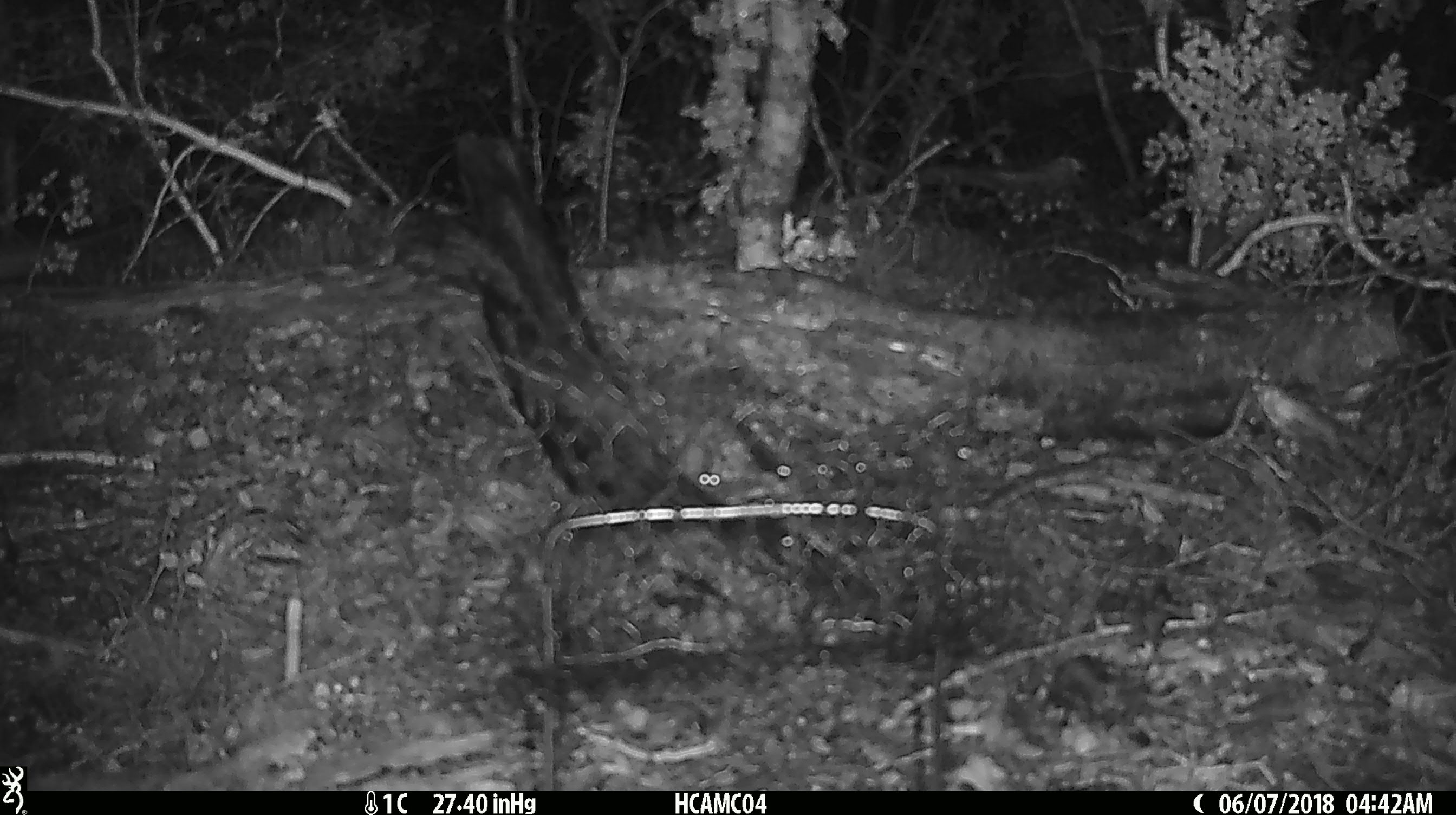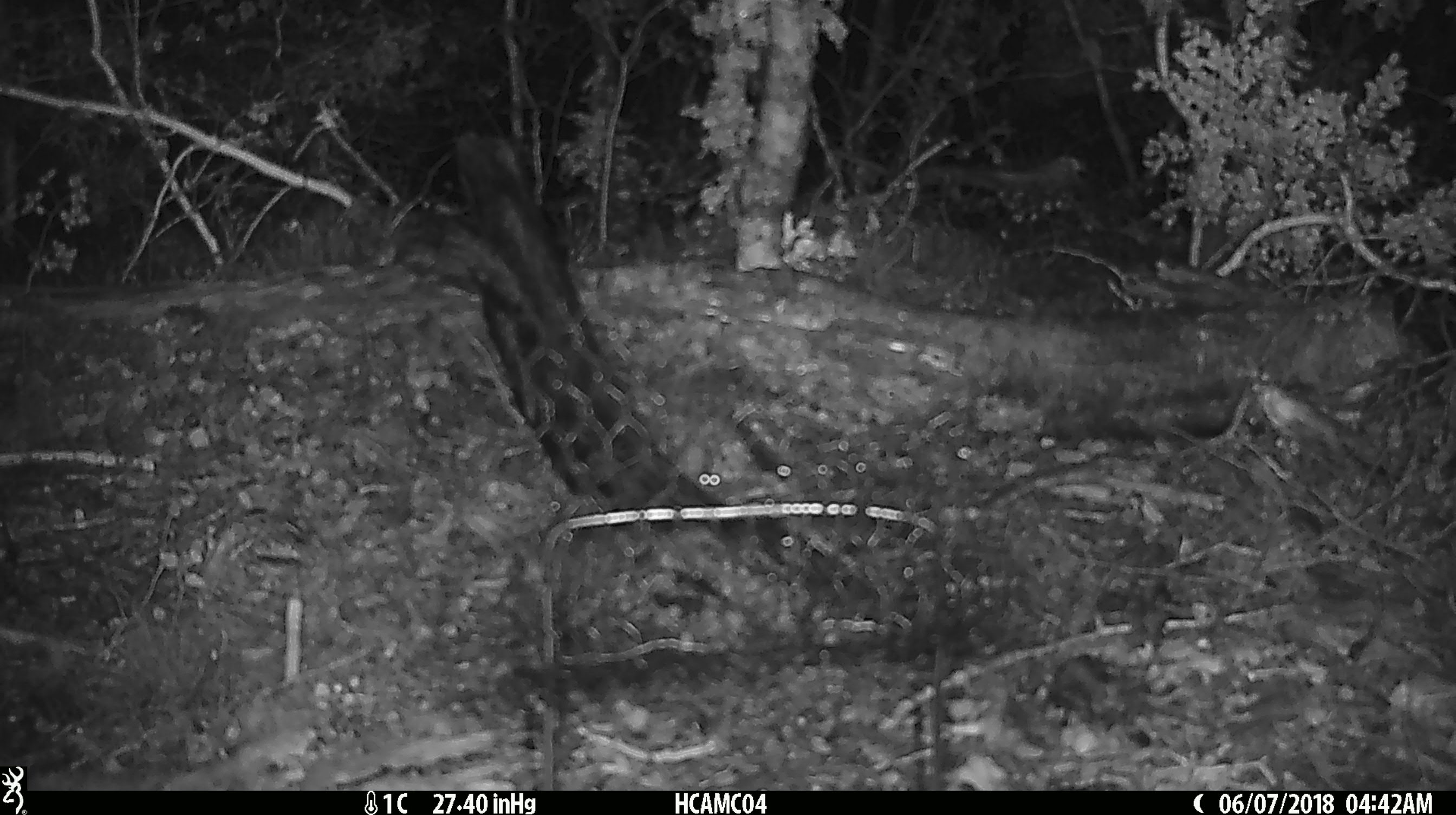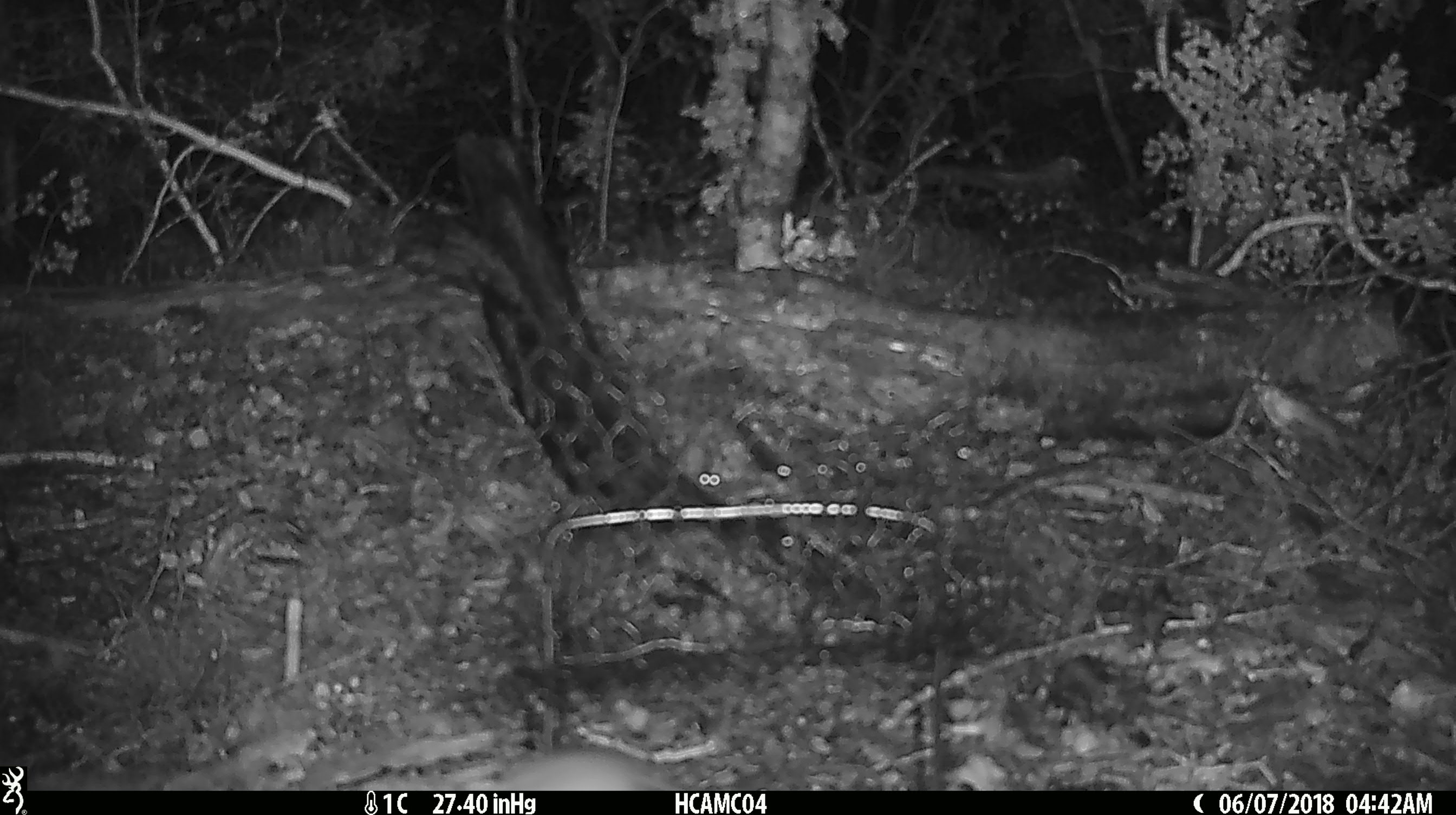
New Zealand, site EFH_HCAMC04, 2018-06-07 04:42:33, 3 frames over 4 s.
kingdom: Animalia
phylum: Chordata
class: Mammalia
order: Rodentia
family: Muridae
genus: Mus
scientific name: Mus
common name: mouse